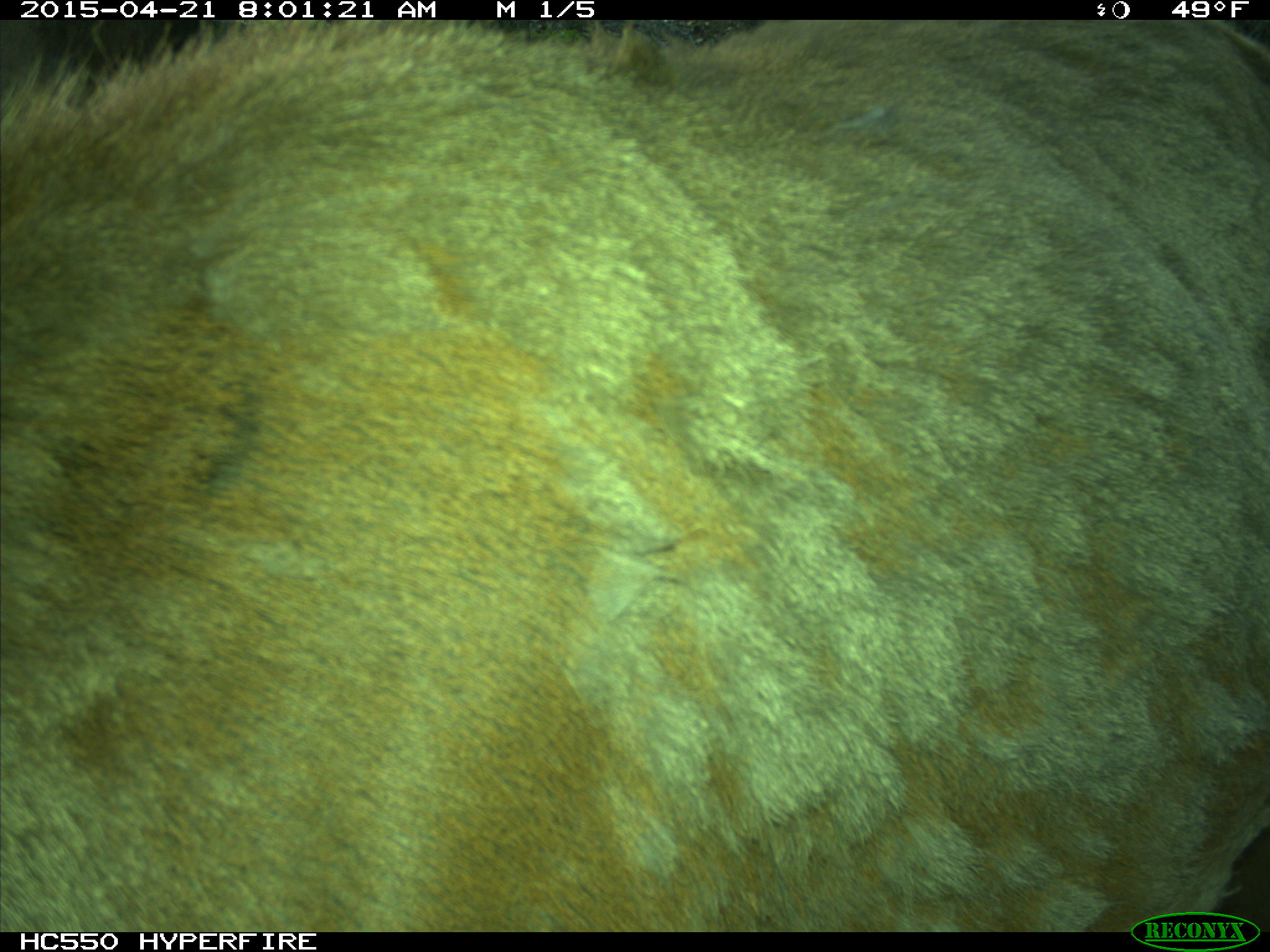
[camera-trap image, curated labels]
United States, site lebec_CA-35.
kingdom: Animalia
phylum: Chordata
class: Mammalia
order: Artiodactyla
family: Cervidae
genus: Cervus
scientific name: Cervus canadensis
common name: elk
Cervus canadensis (elk).